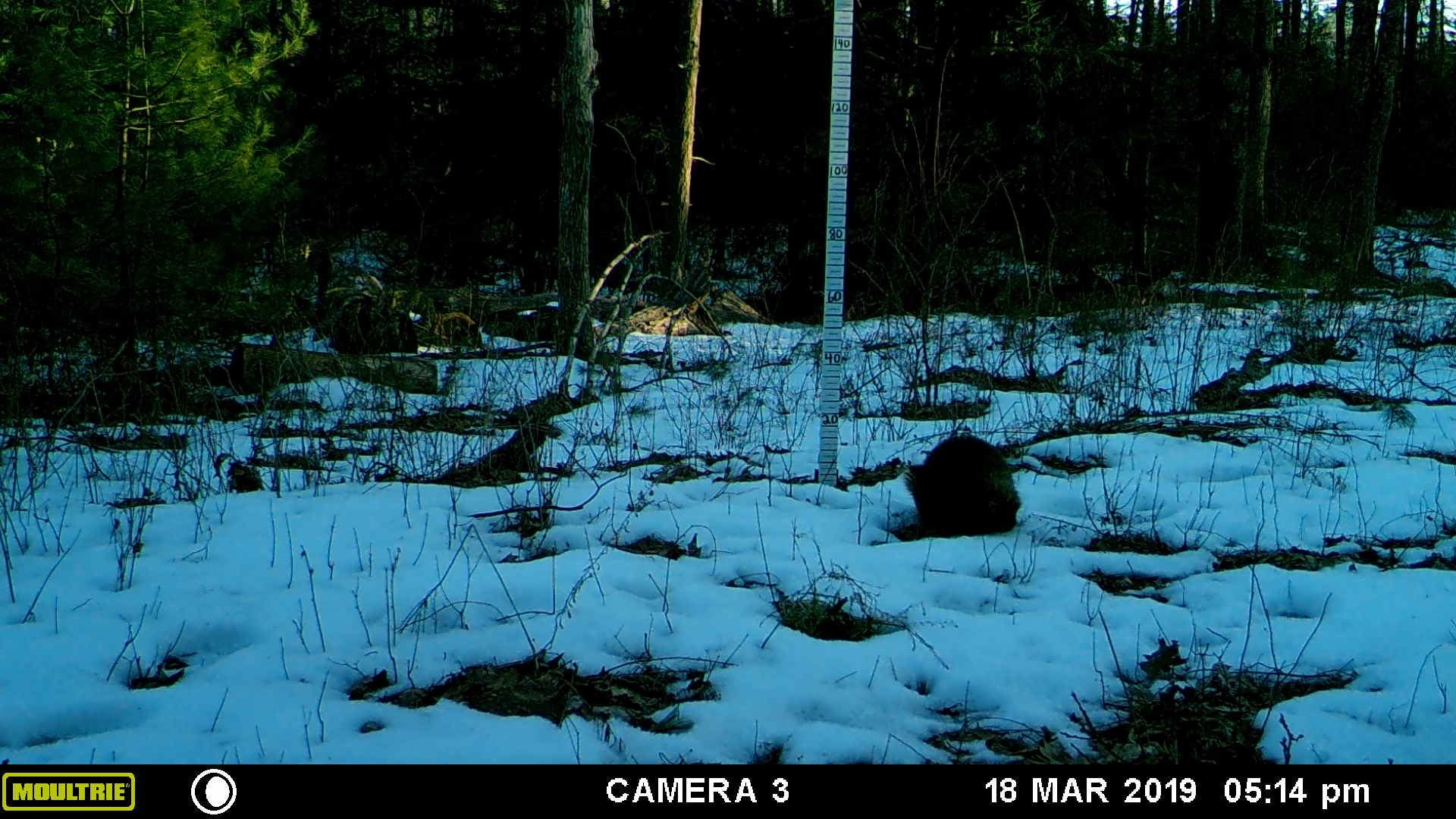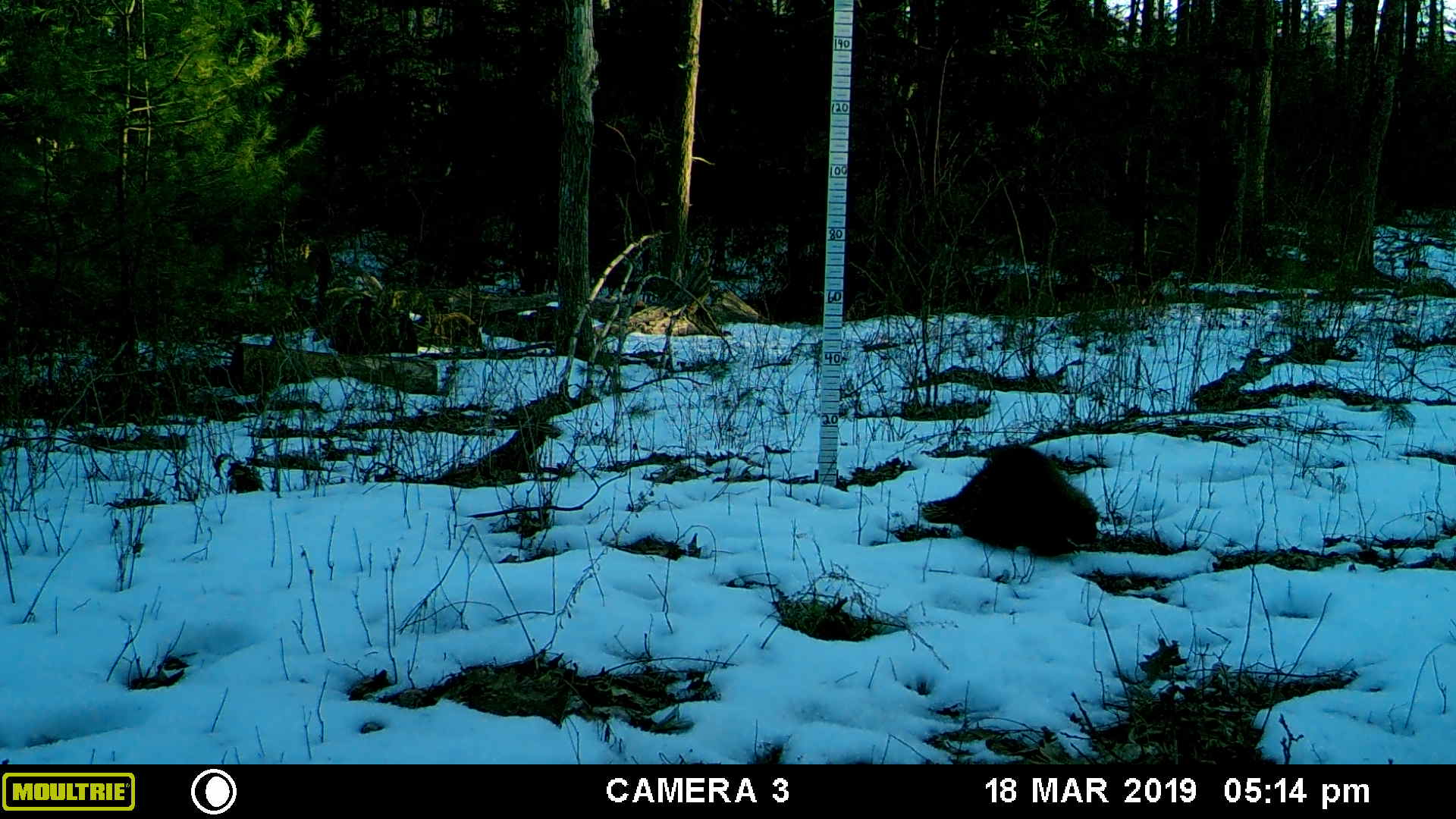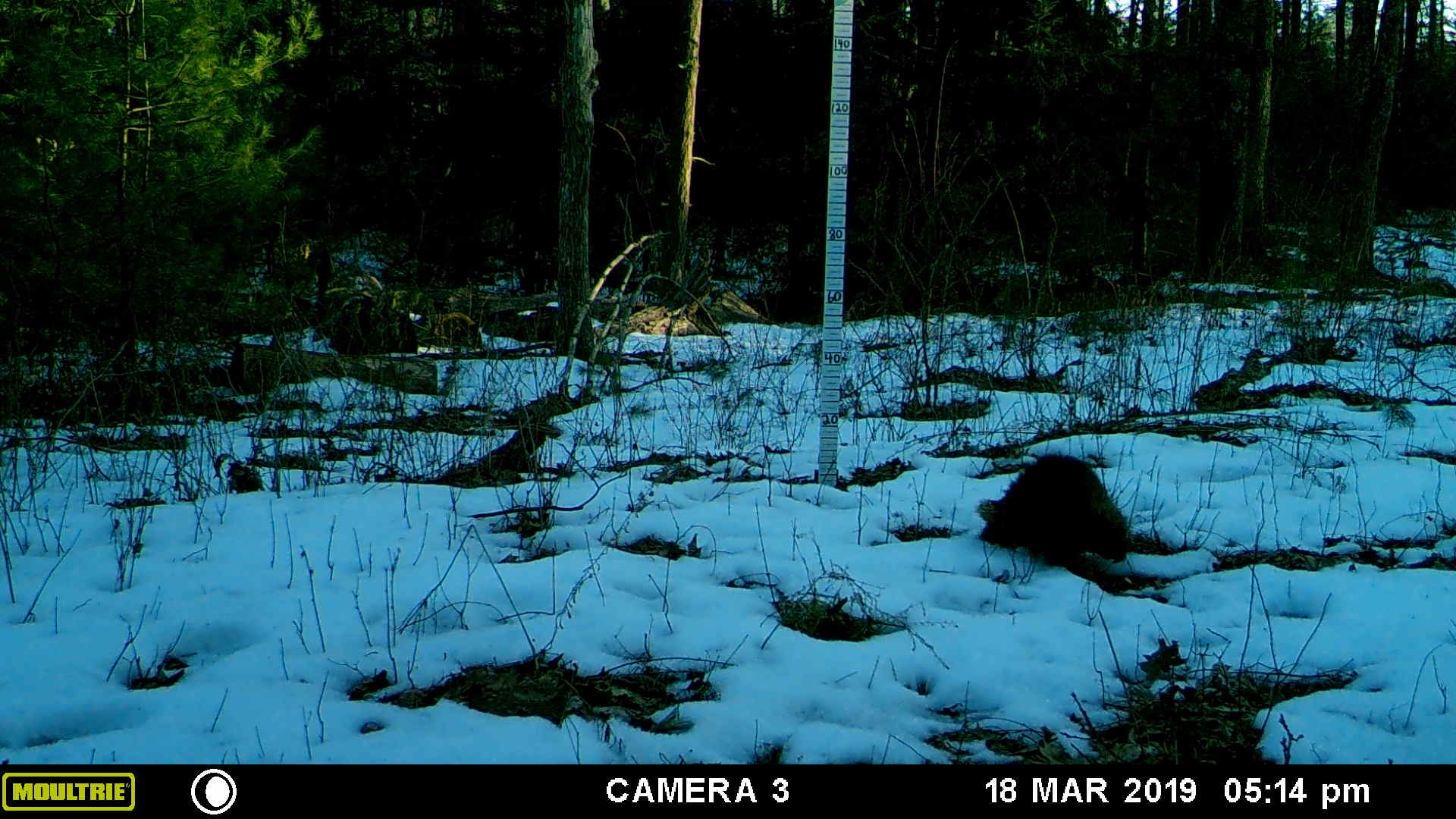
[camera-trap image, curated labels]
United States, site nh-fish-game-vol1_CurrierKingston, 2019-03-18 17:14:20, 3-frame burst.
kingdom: Animalia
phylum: Chordata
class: Mammalia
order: Rodentia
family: Erethizontidae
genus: Erethizon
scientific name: Erethizon dorsatum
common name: porcupine